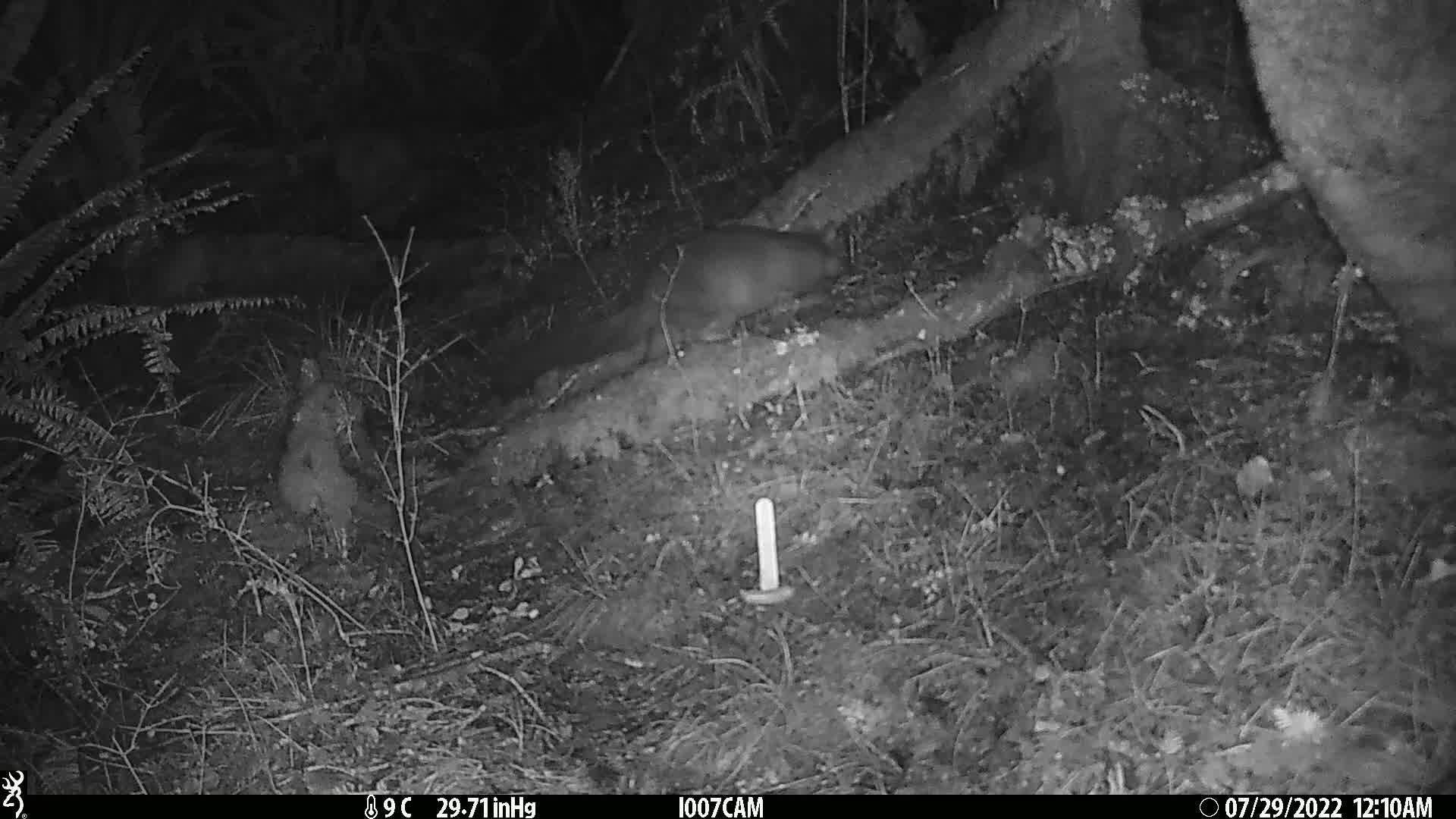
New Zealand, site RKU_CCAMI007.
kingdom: Animalia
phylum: Chordata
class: Mammalia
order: Diprotodontia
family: Phalangeridae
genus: Trichosurus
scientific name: Trichosurus vulpecula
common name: common brushtail possum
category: possum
Possum (common brushtail possum) (Trichosurus vulpecula).